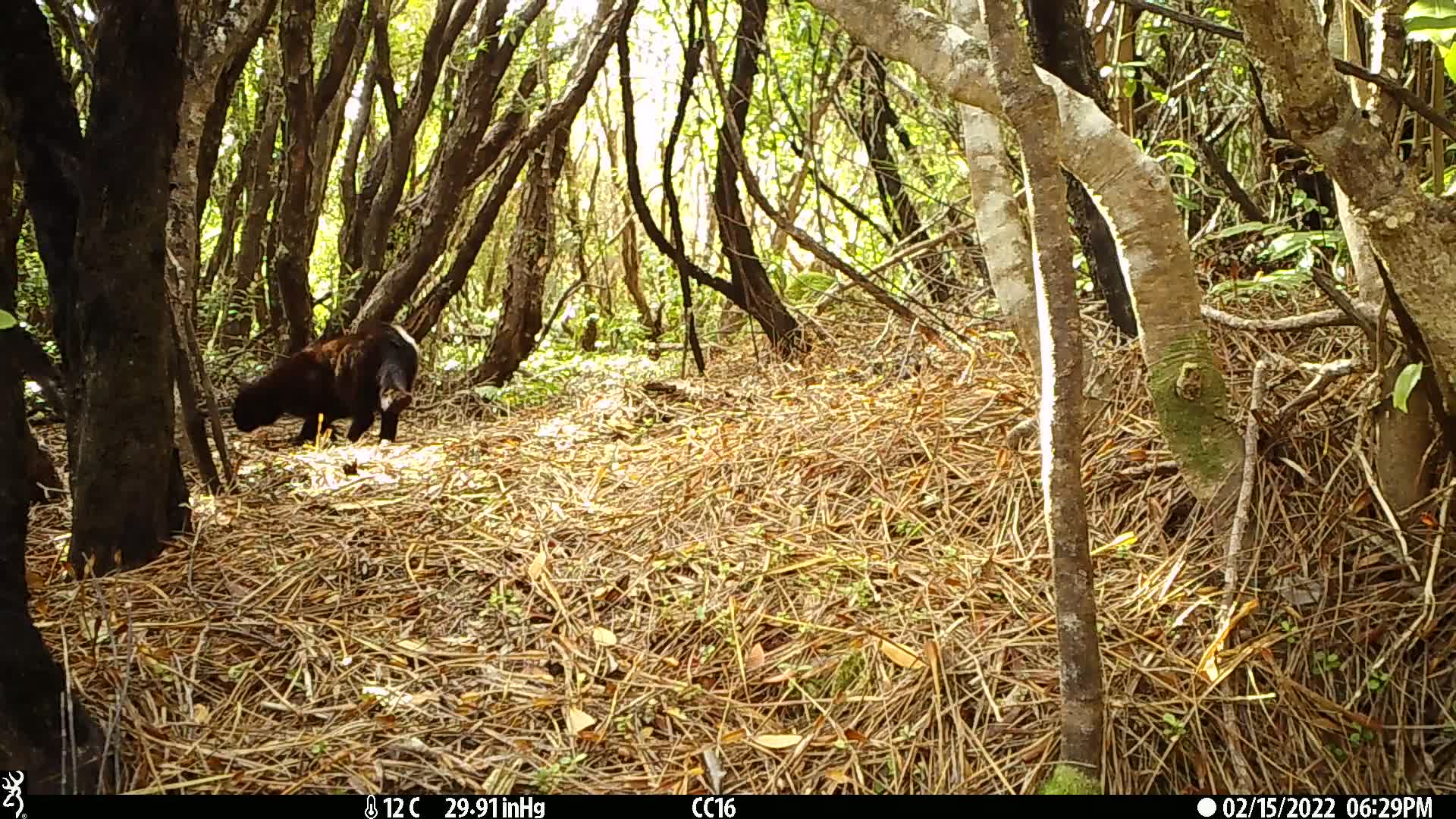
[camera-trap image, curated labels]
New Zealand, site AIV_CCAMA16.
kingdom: Animalia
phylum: Chordata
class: Mammalia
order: Carnivora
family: Felidae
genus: Felis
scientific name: Felis catus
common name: domestic cat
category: cat